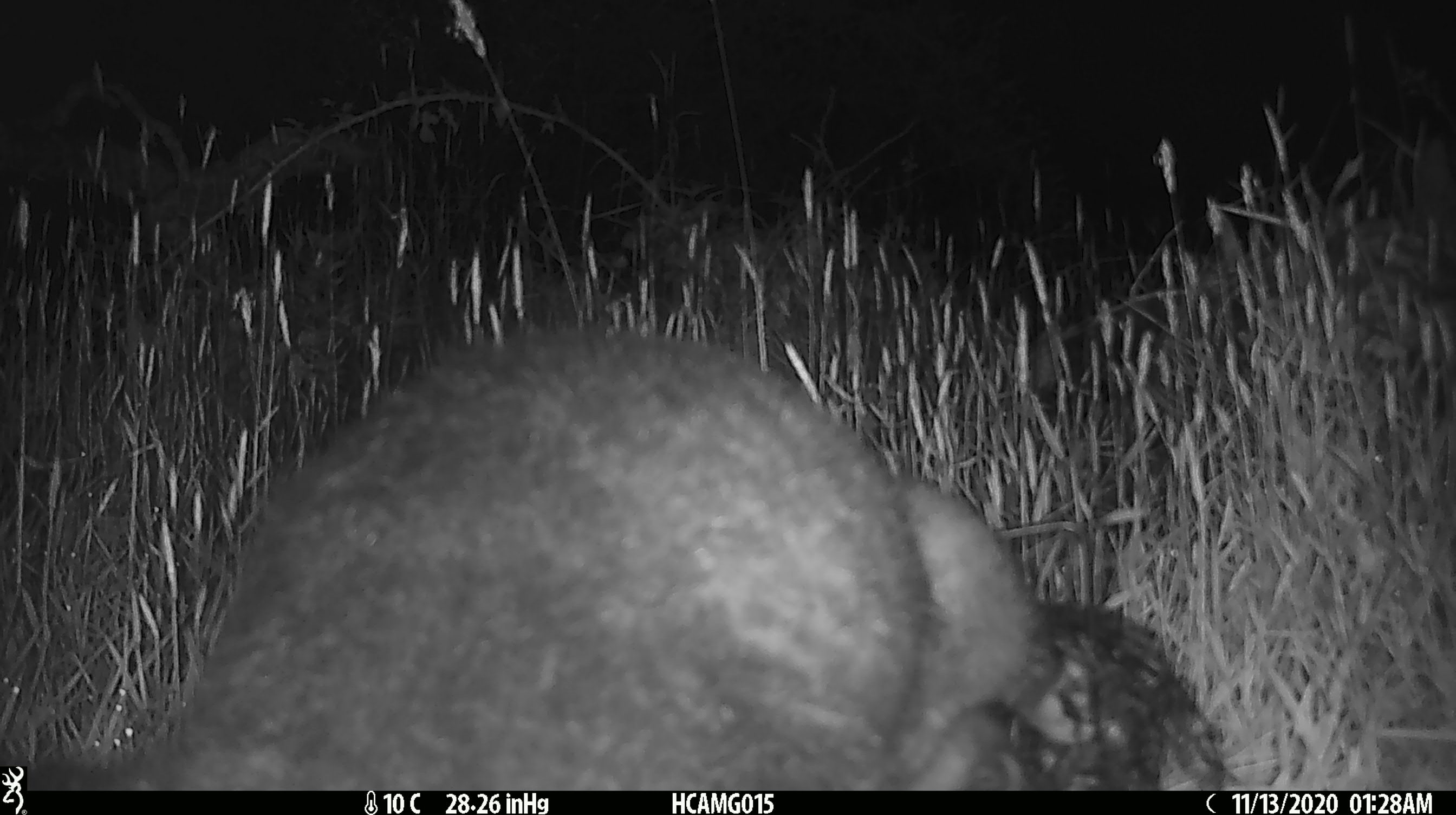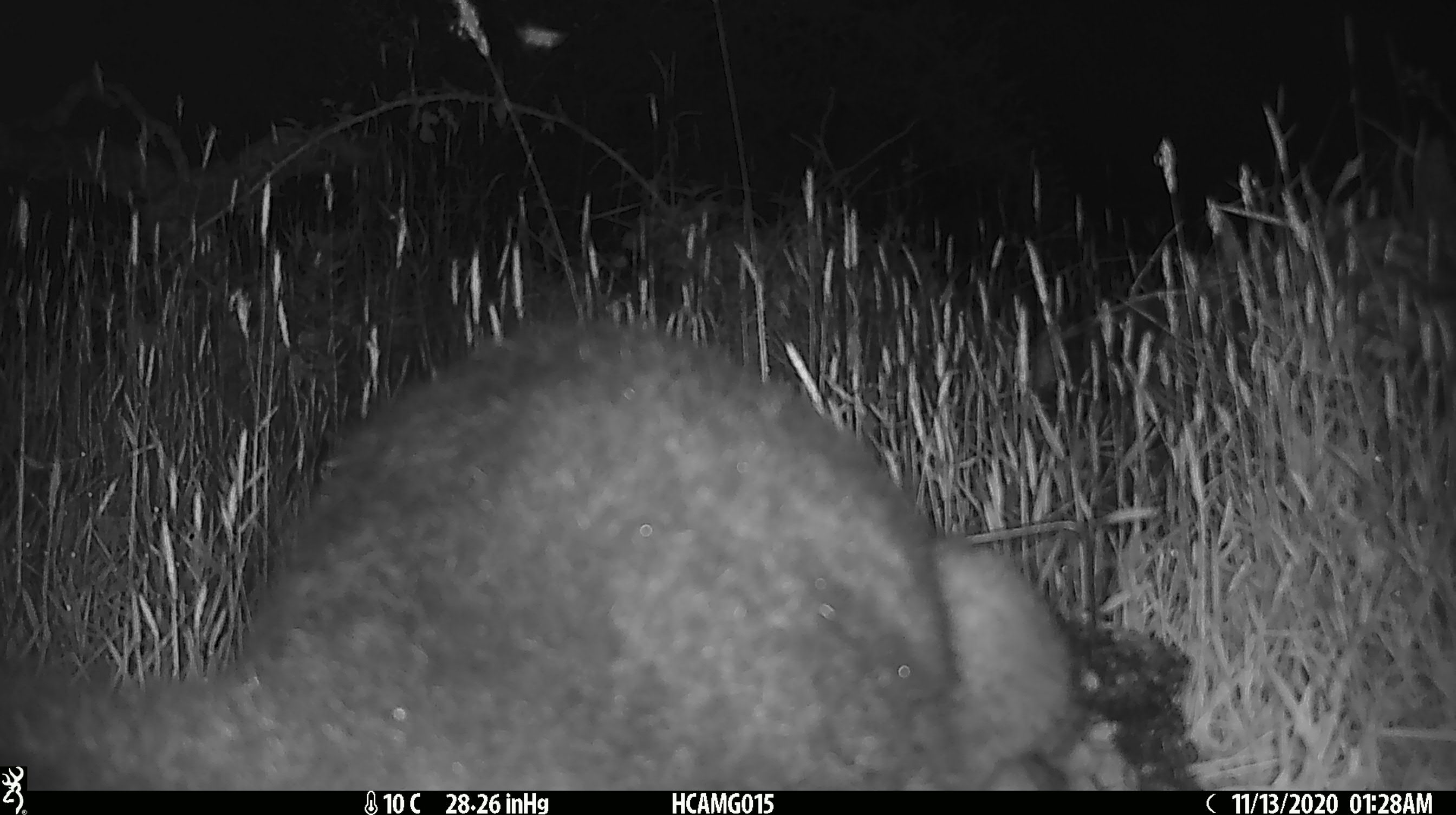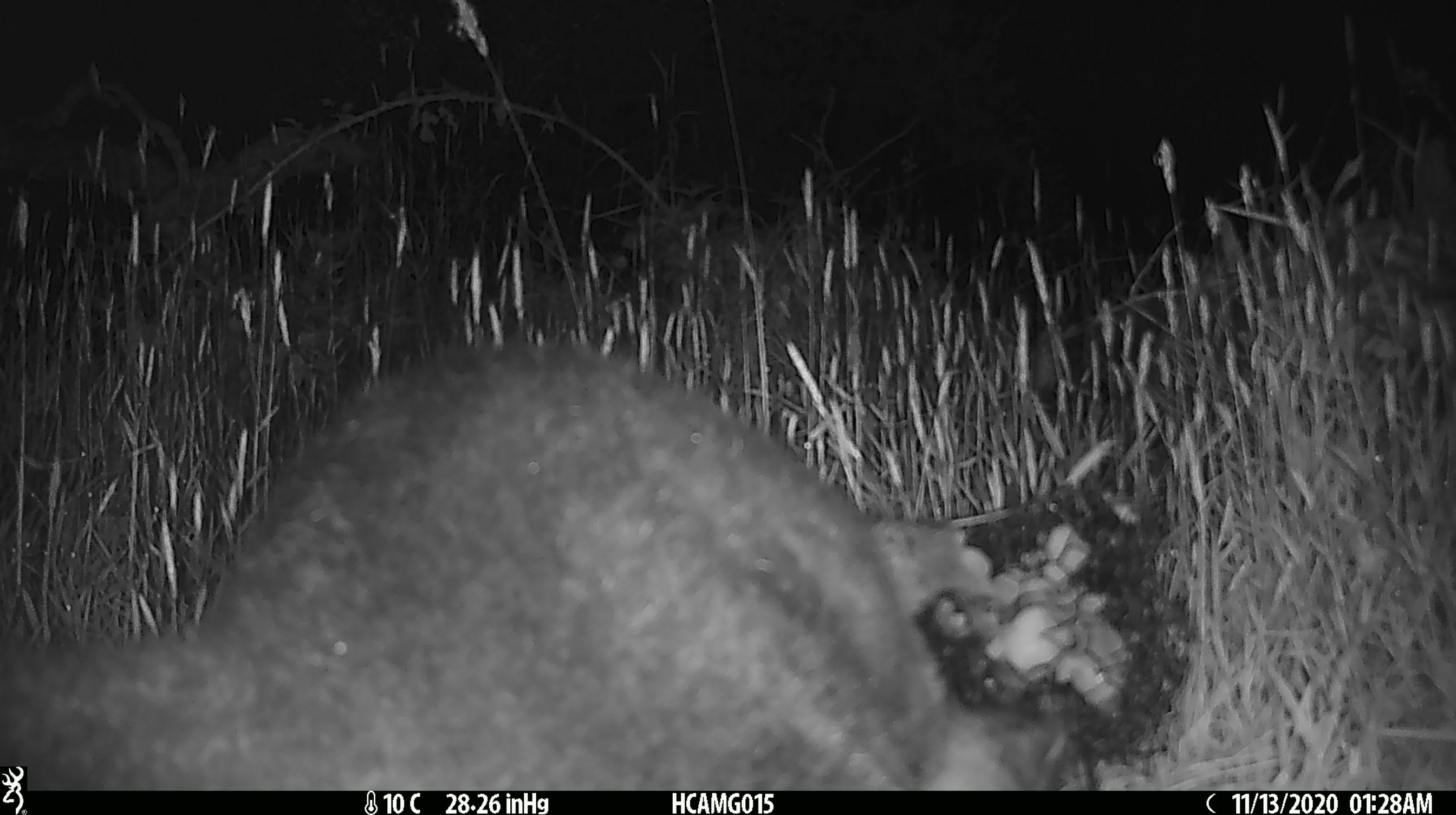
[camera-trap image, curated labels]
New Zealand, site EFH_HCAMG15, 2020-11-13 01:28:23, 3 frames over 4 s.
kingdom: Animalia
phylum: Chordata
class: Mammalia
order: Diprotodontia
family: Phalangeridae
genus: Trichosurus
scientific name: Trichosurus vulpecula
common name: common brushtail possum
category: possum